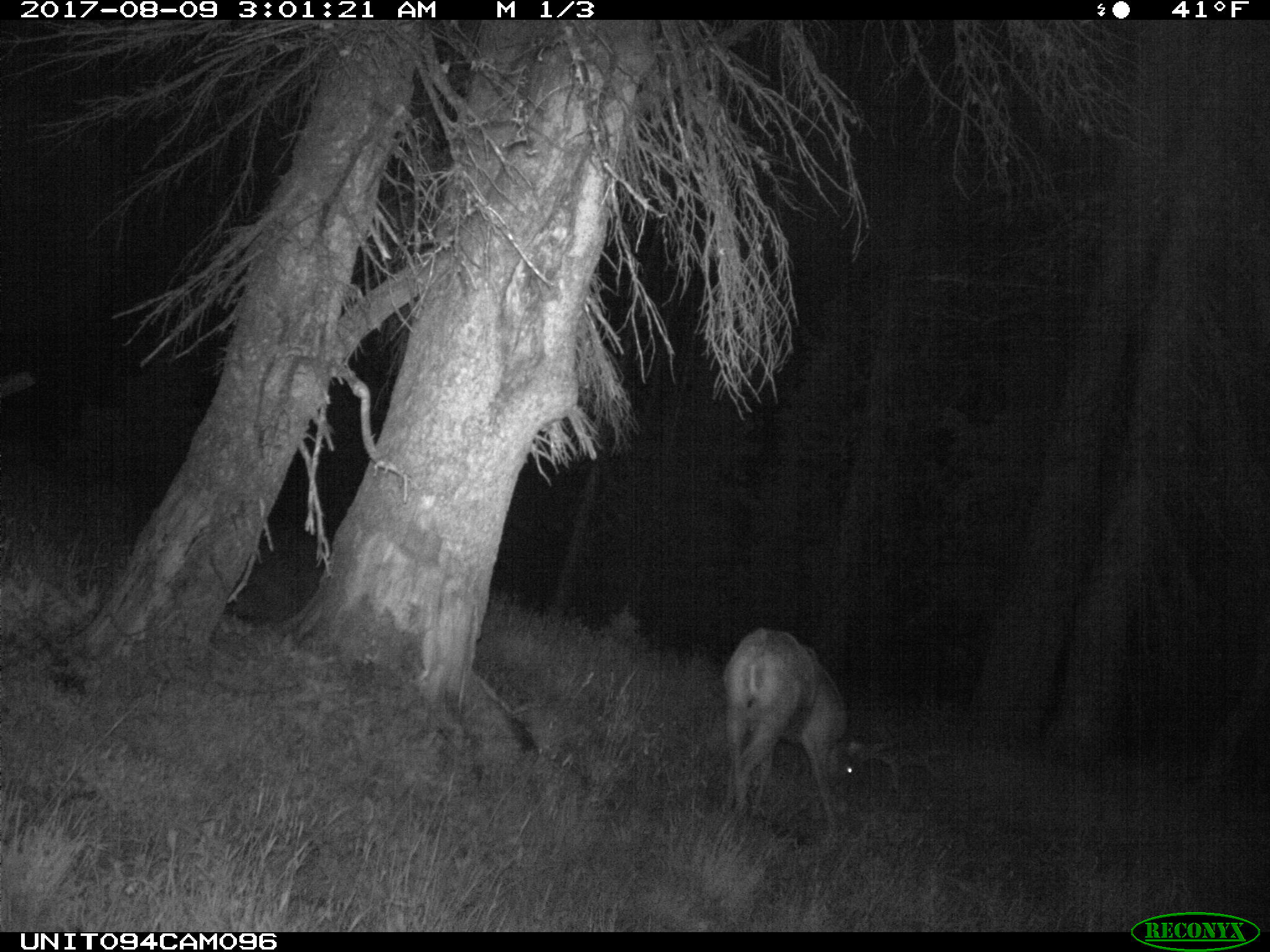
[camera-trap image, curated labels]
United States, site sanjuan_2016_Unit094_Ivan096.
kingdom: Animalia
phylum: Chordata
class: Mammalia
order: Artiodactyla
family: Cervidae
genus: Odocoileus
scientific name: Odocoileus hemionus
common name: mule deer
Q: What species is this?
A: Odocoileus hemionus (mule deer).